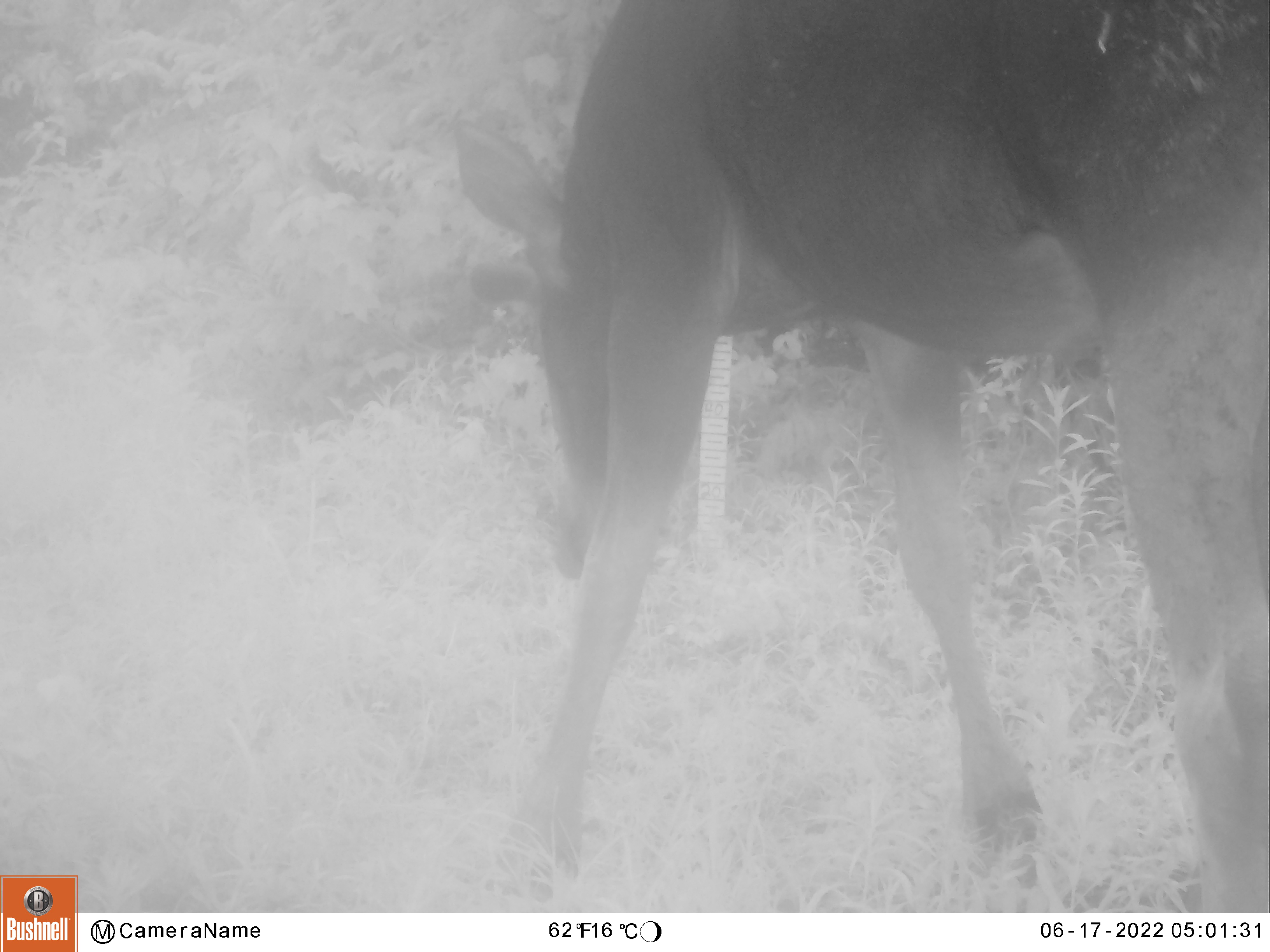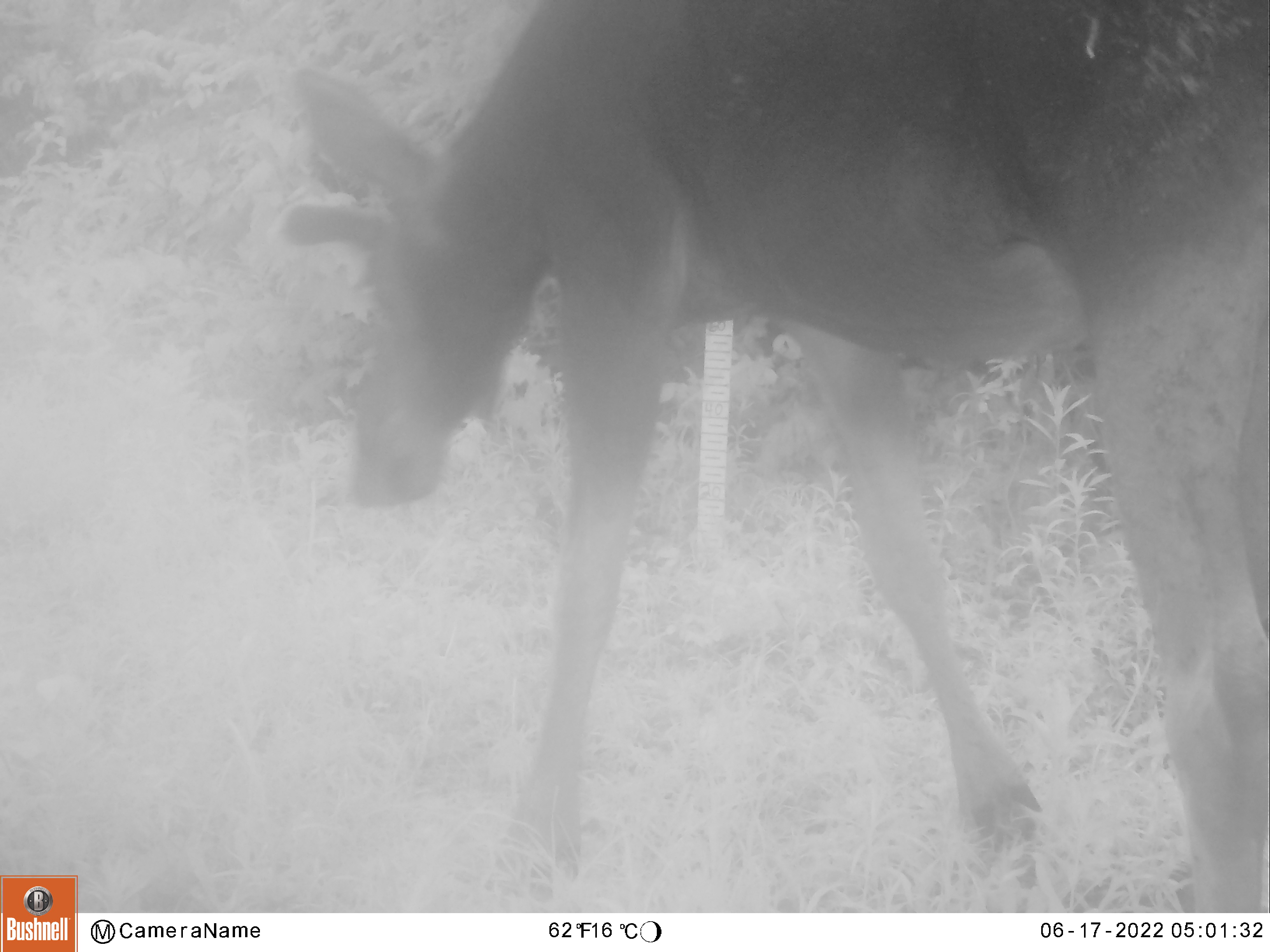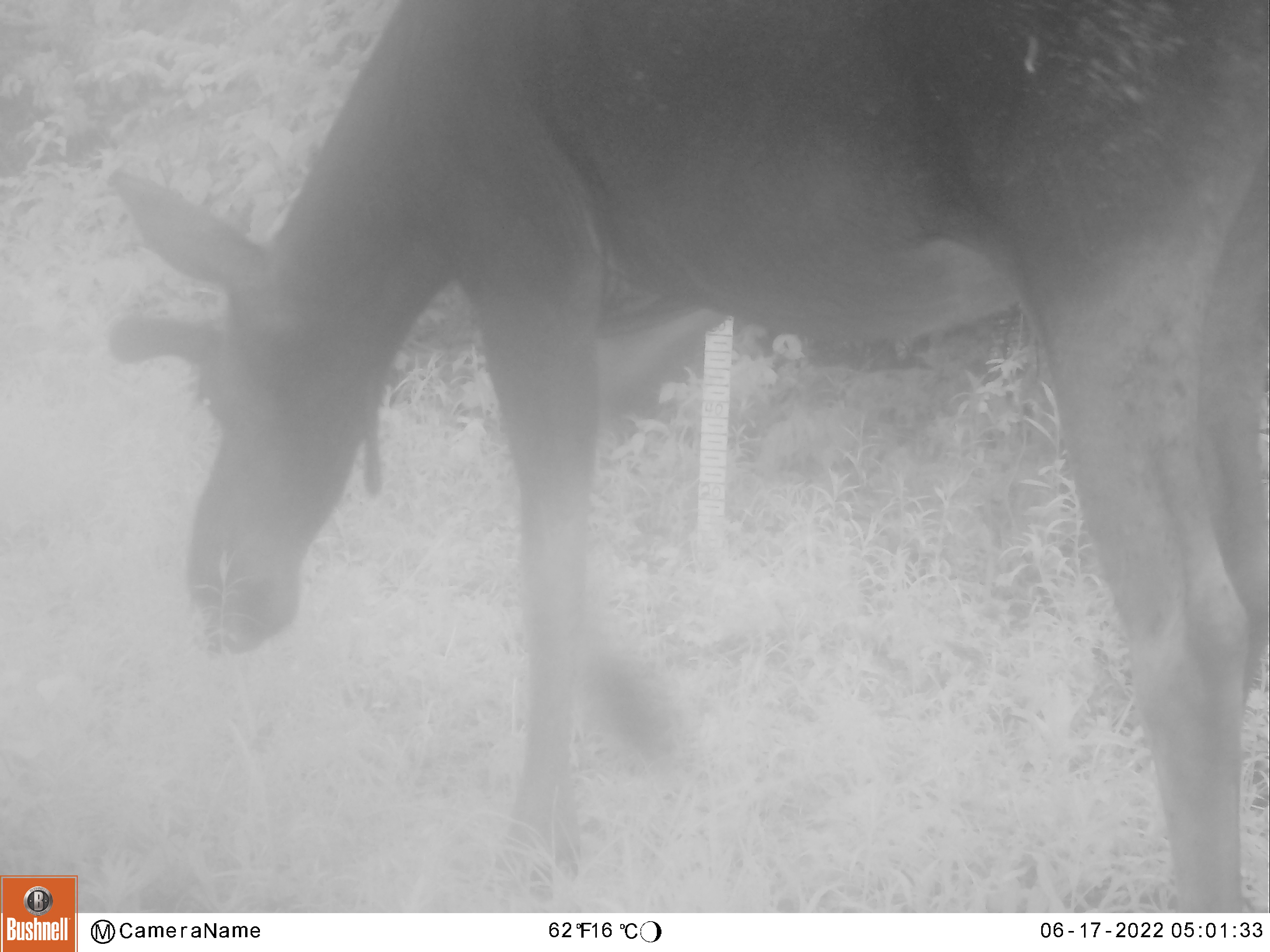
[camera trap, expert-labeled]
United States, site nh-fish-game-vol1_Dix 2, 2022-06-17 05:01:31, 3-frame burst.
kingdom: Animalia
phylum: Chordata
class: Mammalia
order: Artiodactyla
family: Cervidae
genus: Alces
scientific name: Alces alces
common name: moose